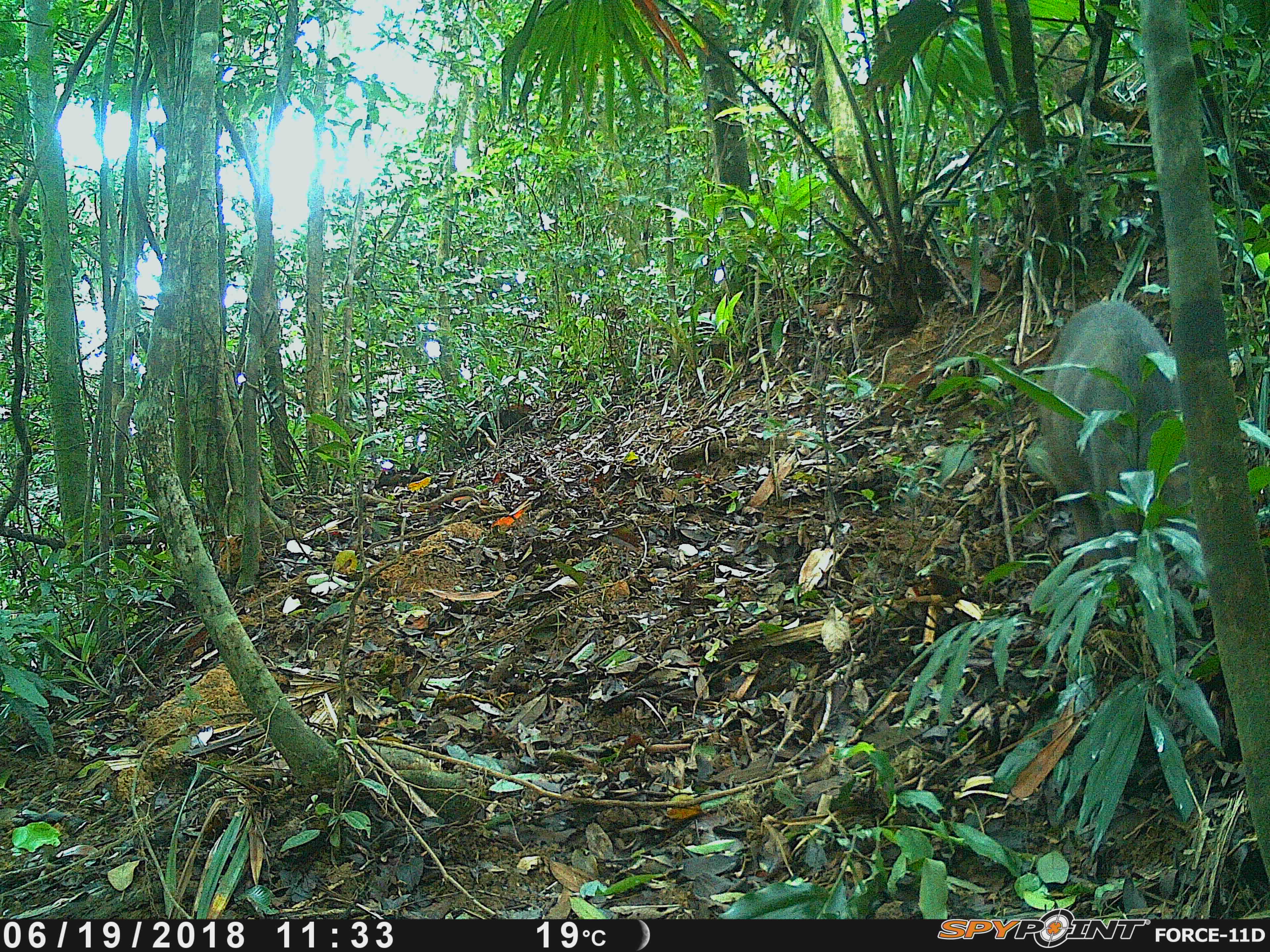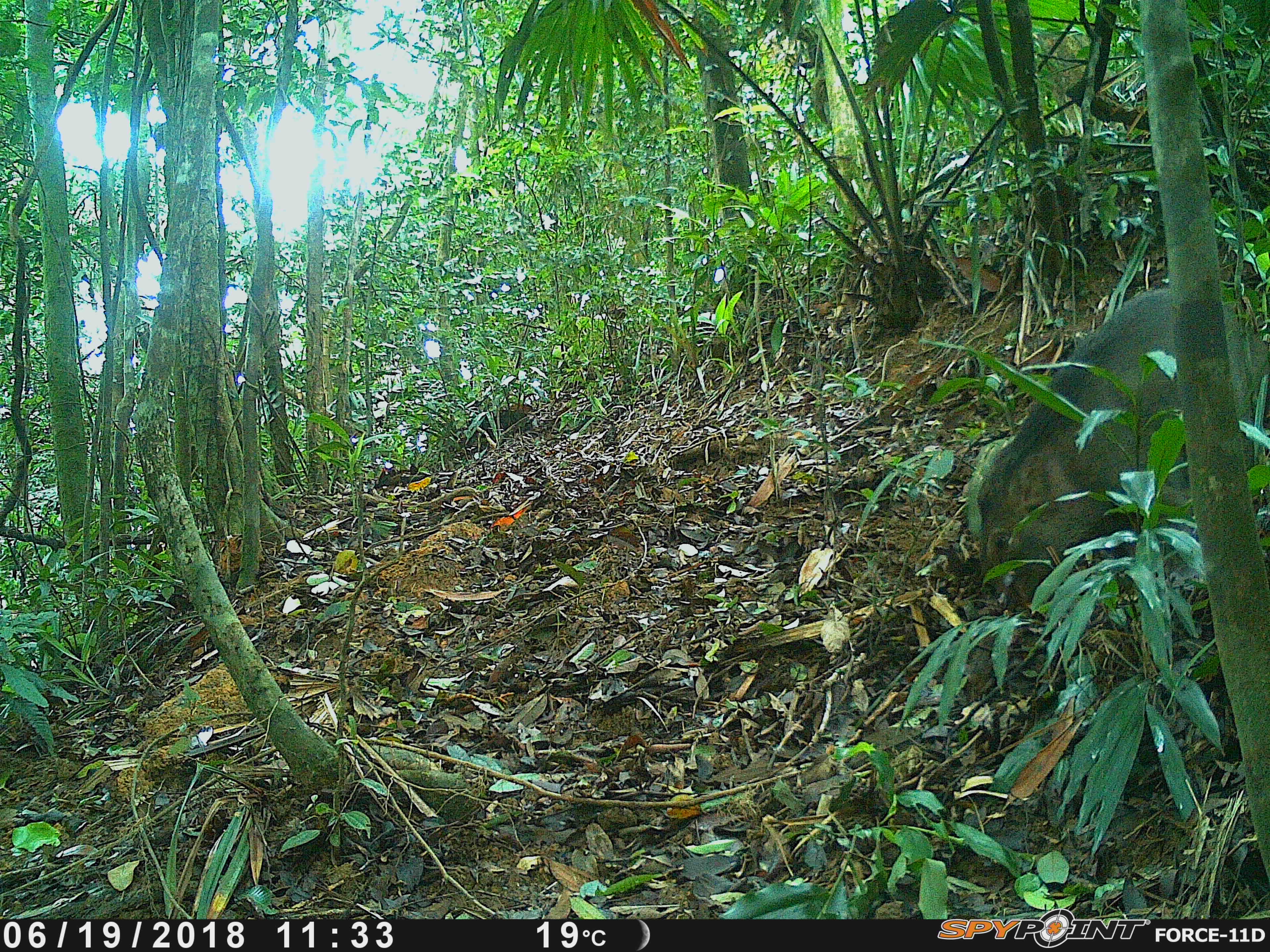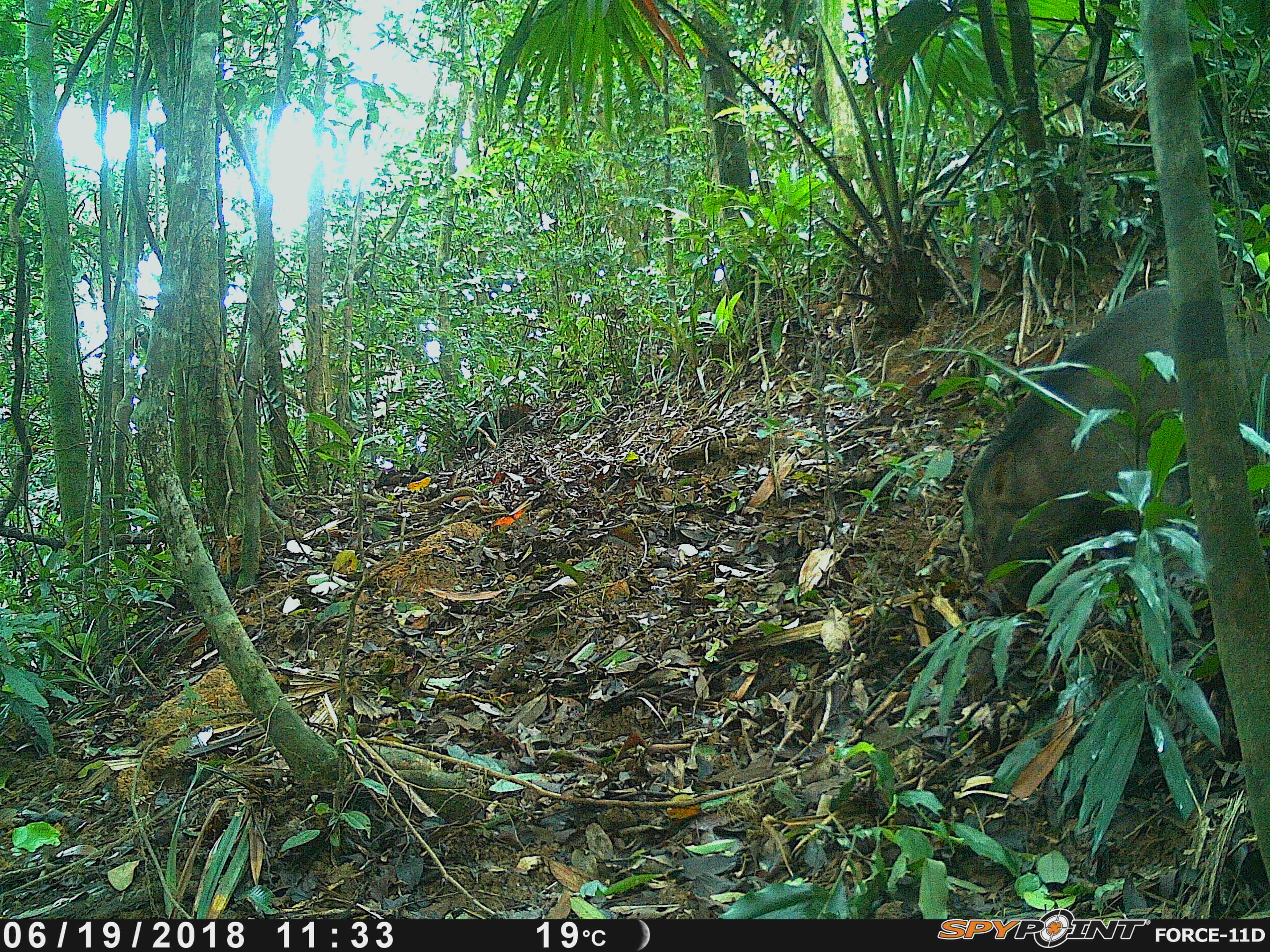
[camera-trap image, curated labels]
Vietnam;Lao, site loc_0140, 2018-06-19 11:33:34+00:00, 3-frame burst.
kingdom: Animalia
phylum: Chordata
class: Mammalia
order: Artiodactyla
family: Suidae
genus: Sus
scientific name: Sus scrofa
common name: eurasian wild pig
Eurasian wild pig (Sus scrofa). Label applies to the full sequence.